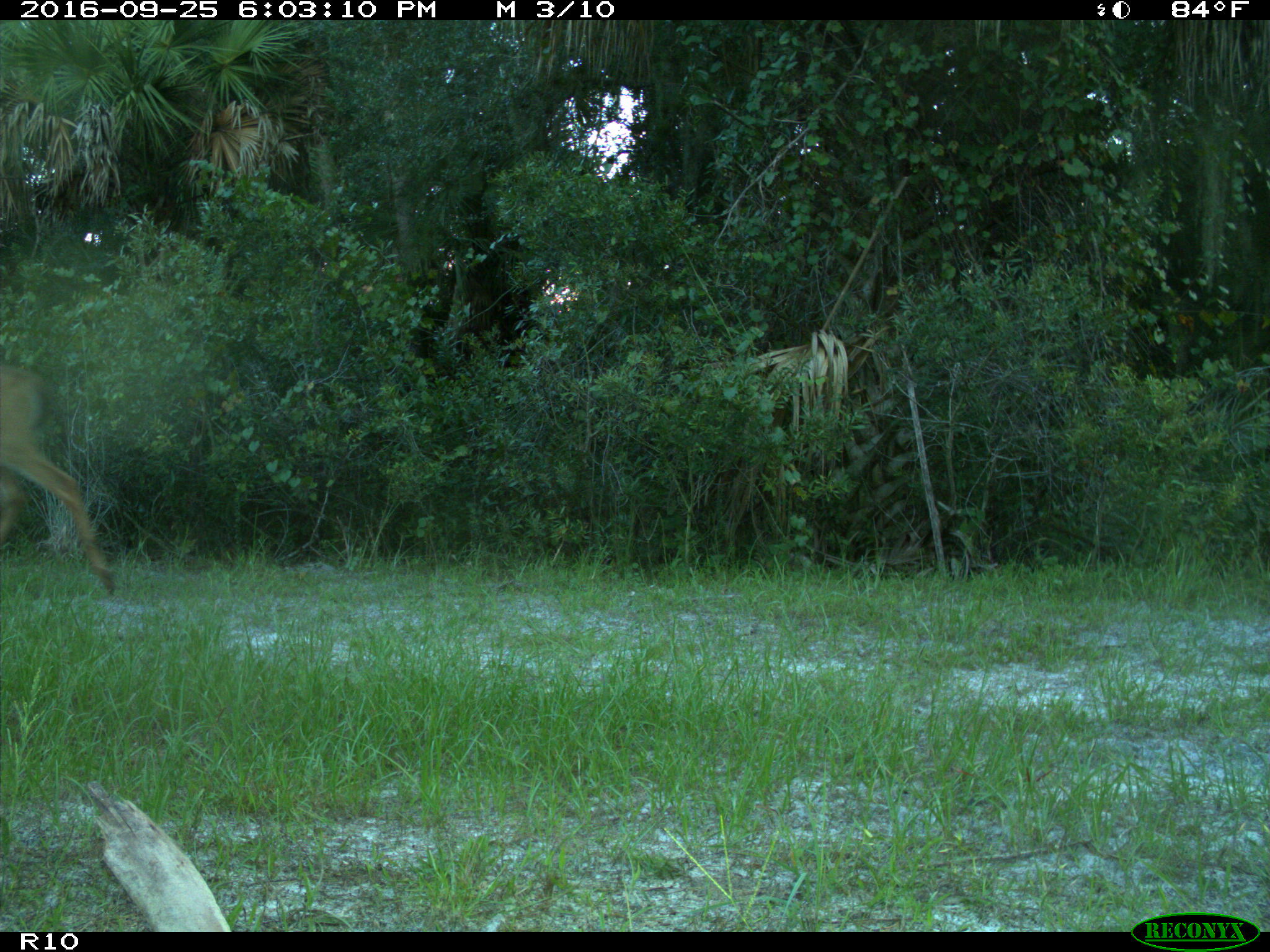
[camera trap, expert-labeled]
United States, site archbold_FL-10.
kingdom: Animalia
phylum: Chordata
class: Mammalia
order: Artiodactyla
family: Cervidae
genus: Odocoileus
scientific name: Odocoileus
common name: deer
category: unidentified deer